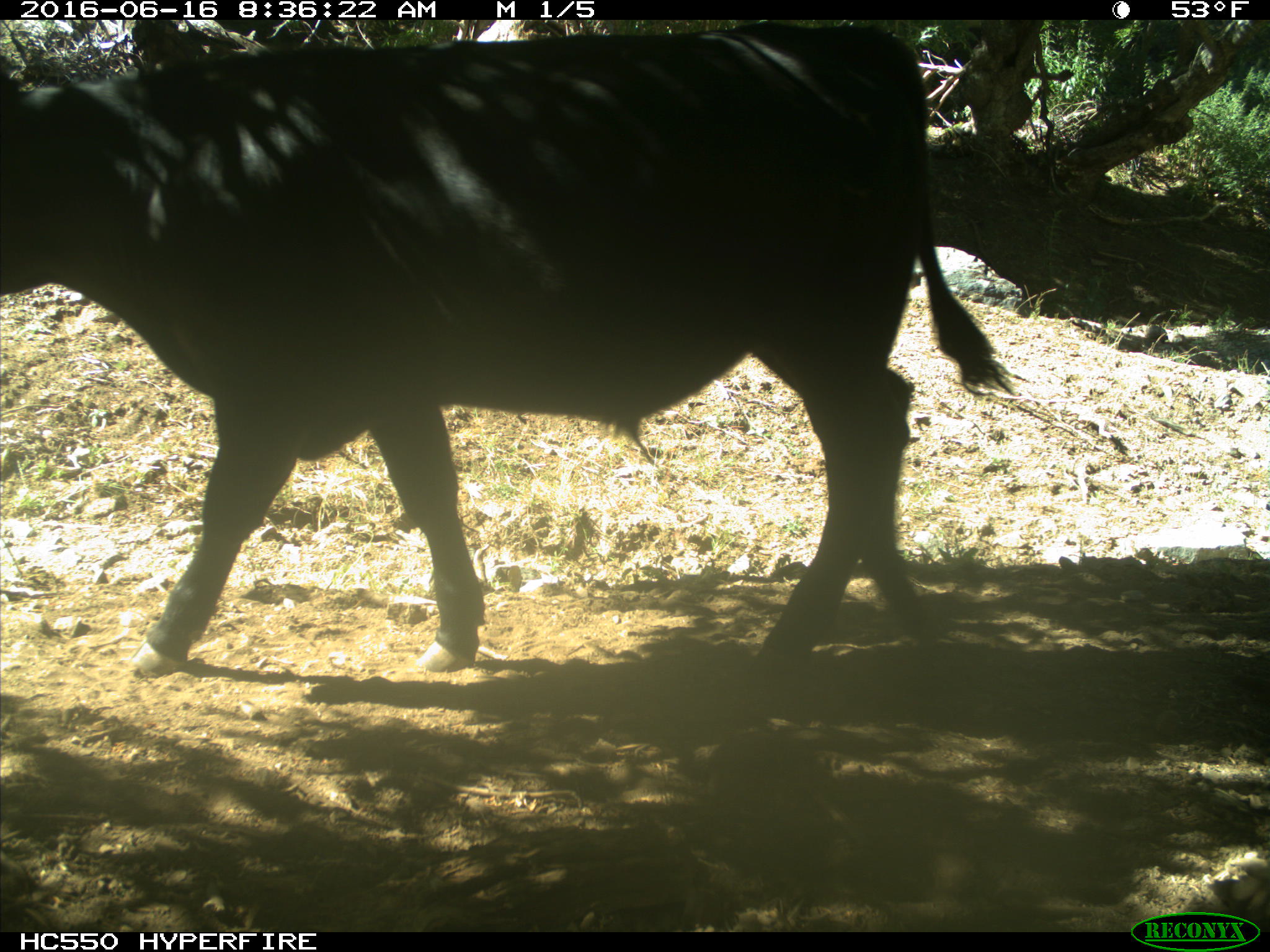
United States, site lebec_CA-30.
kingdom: Animalia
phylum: Chordata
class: Mammalia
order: Artiodactyla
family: Bovidae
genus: Bos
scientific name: Bos taurus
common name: domestic cow